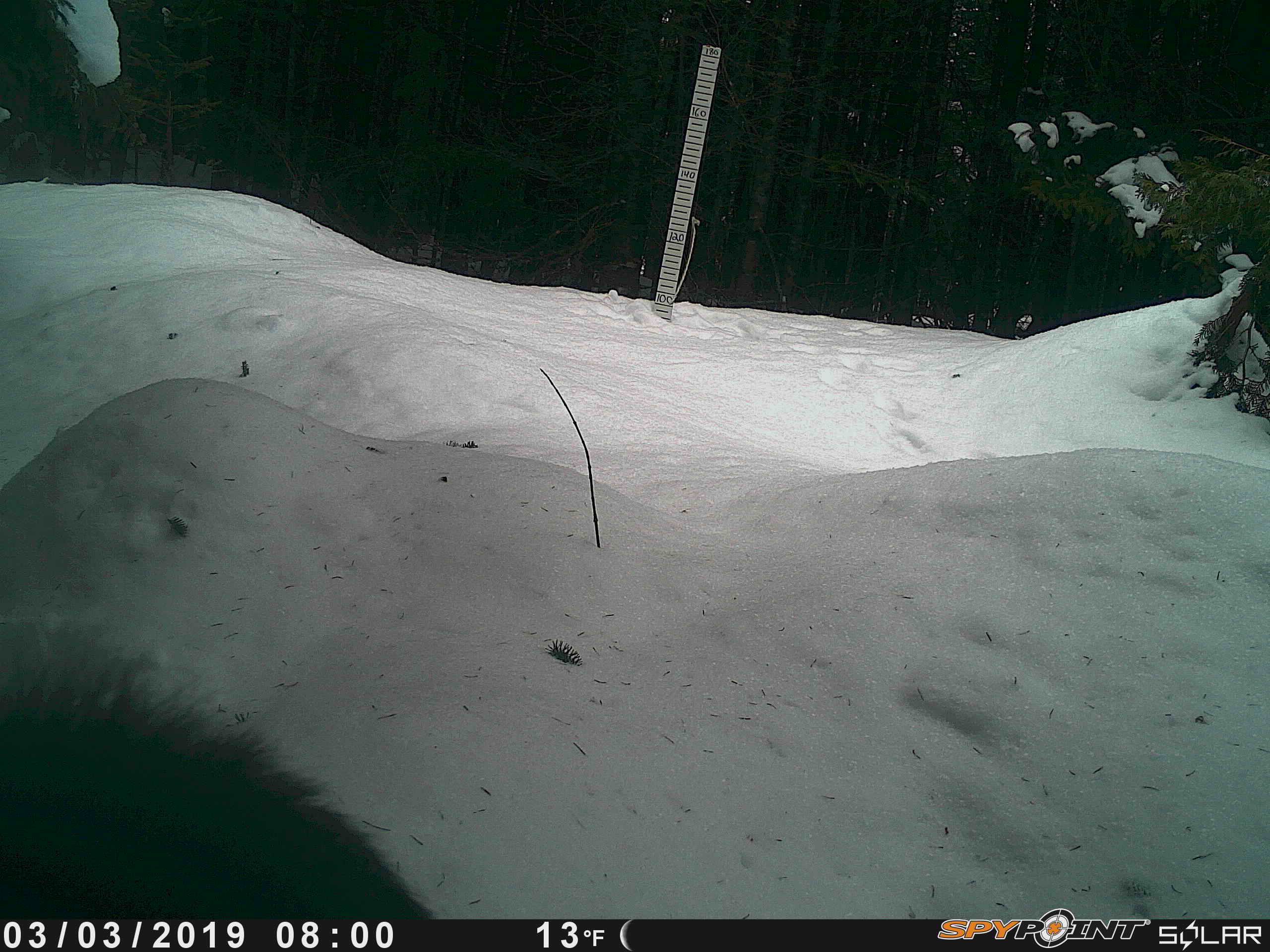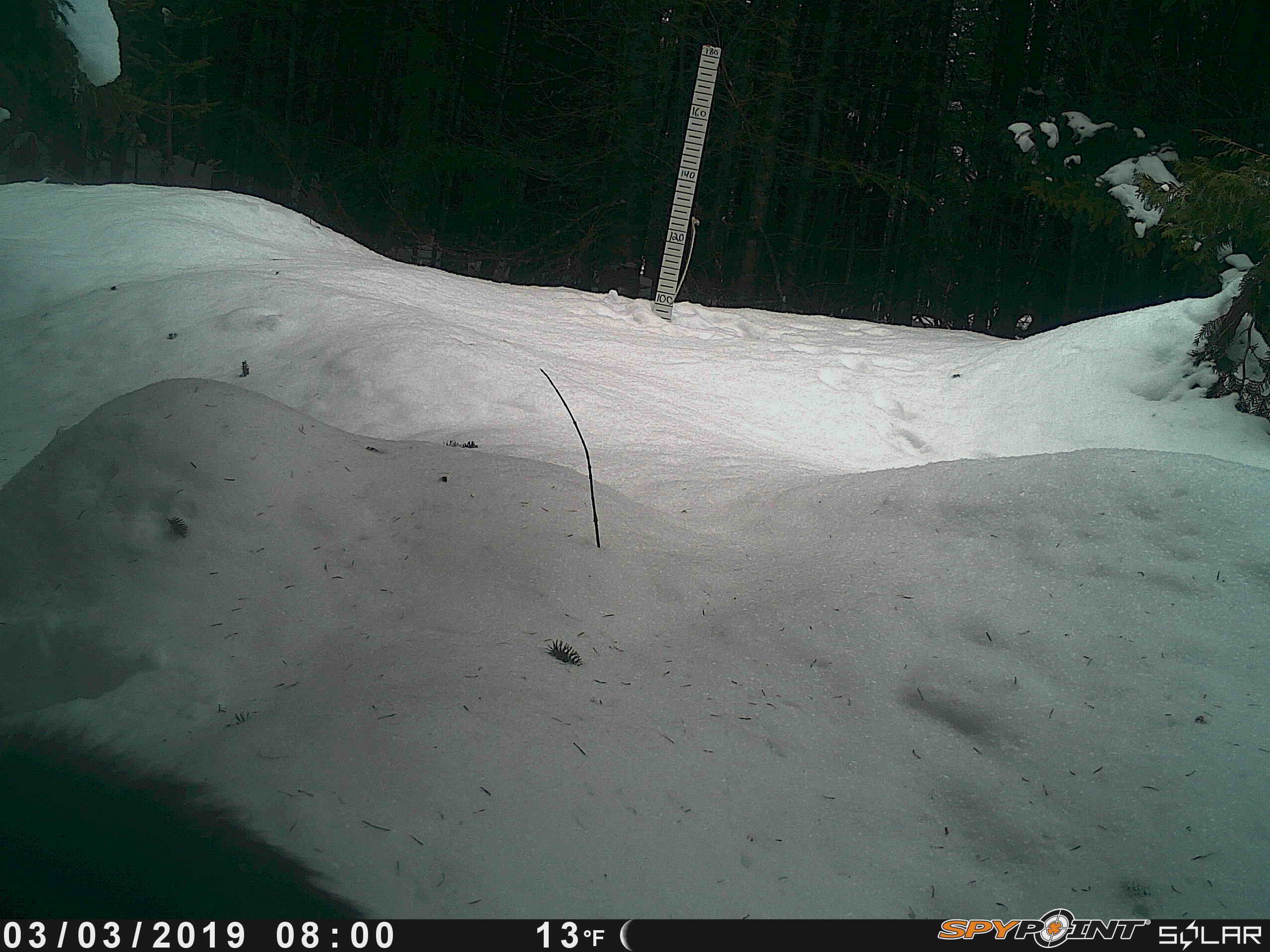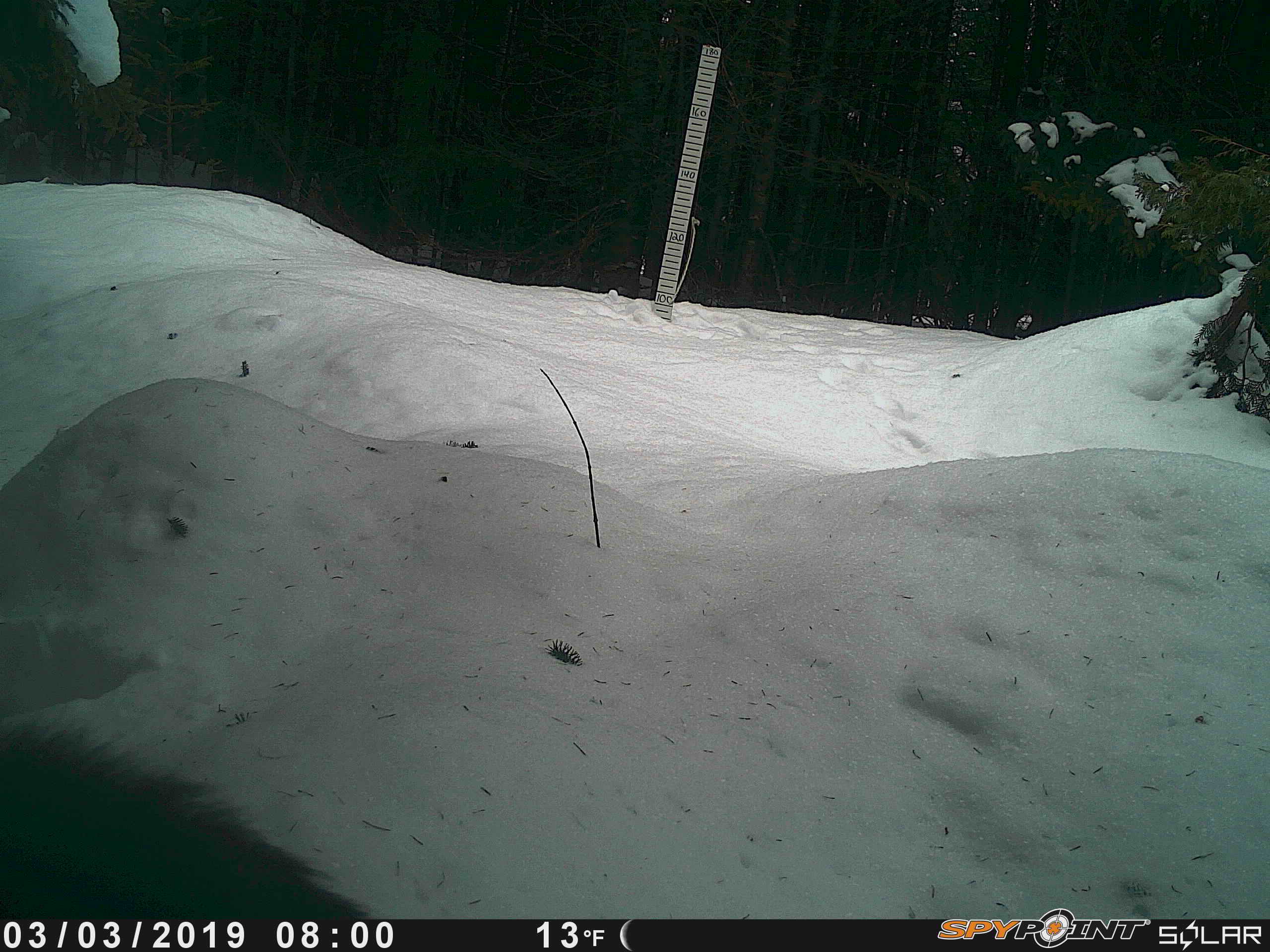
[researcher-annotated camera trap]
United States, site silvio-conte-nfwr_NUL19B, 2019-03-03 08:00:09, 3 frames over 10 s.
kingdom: Animalia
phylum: Chordata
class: Mammalia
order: Artiodactyla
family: Cervidae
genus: Alces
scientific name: Alces alces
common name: moose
Moose (Alces alces).